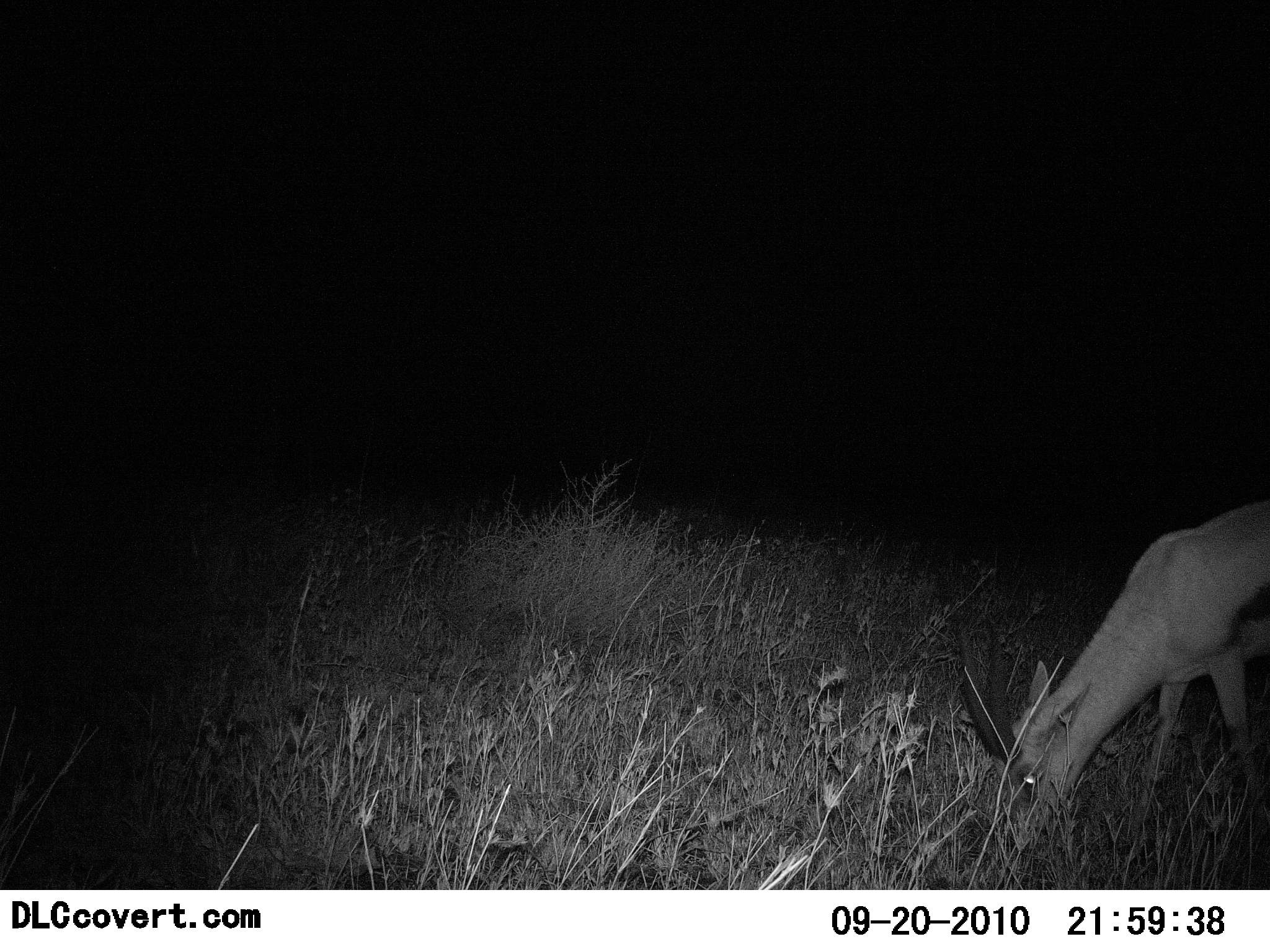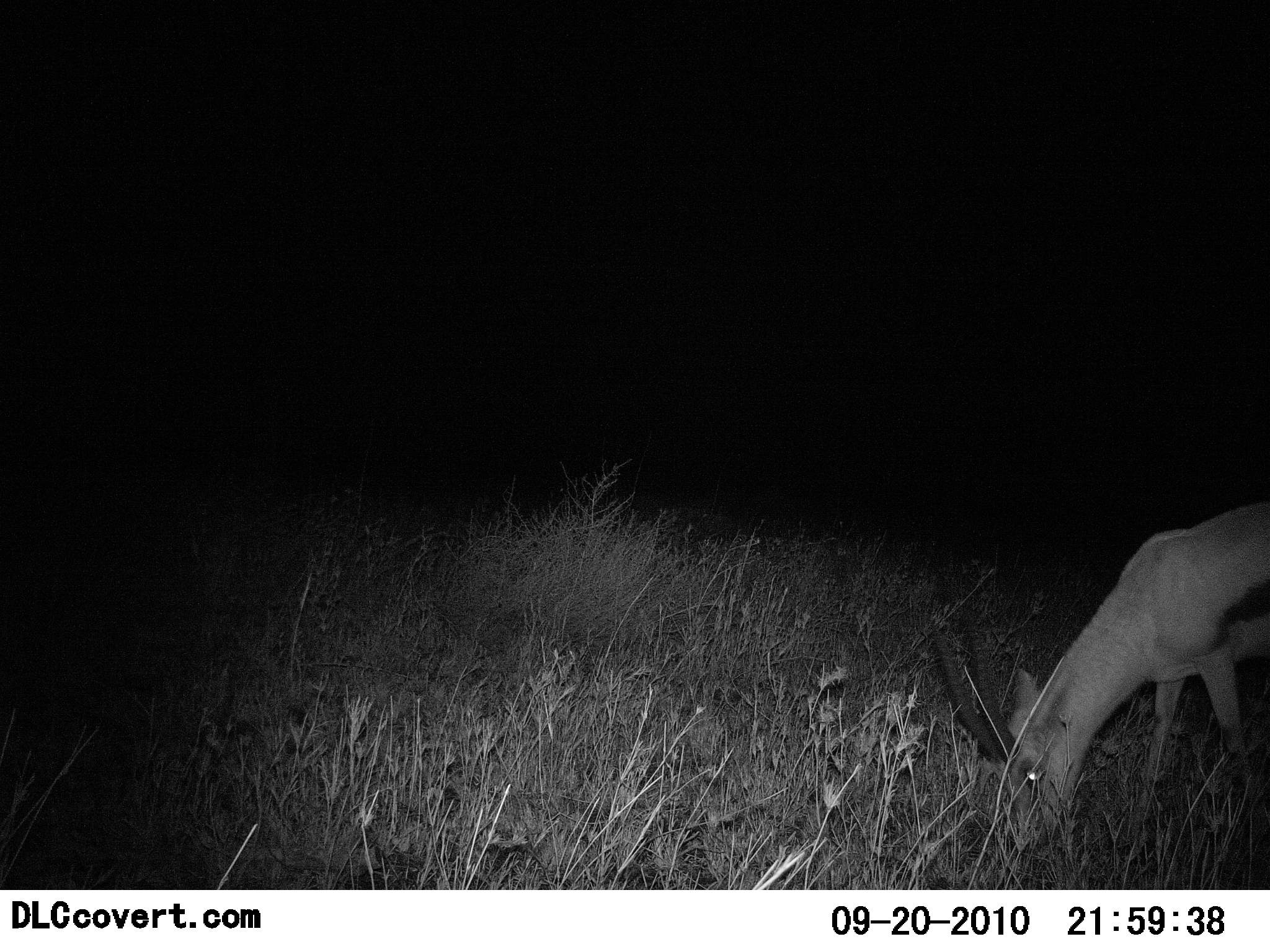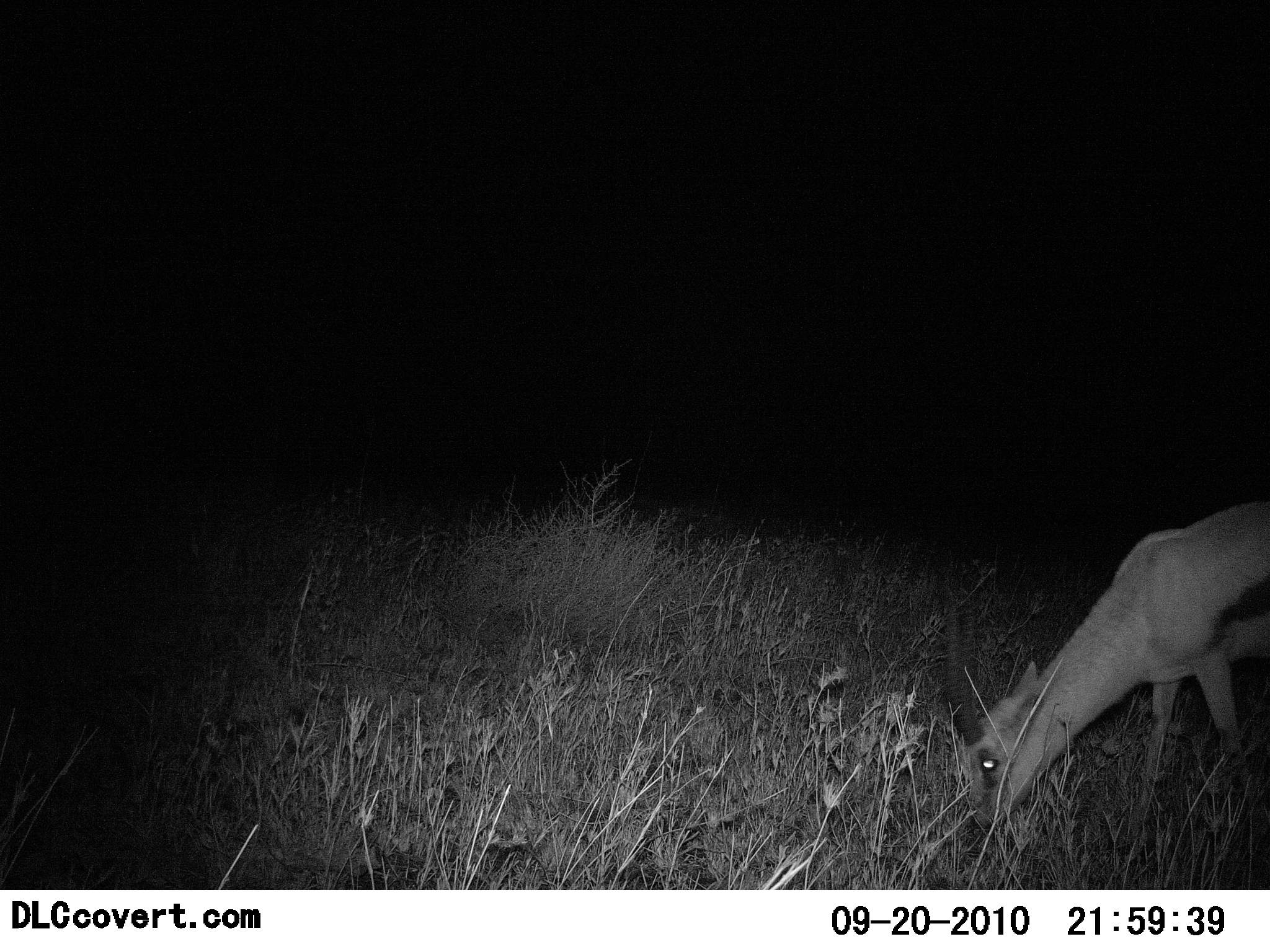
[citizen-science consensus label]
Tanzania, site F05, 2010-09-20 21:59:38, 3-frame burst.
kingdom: Animalia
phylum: Chordata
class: Mammalia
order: Artiodactyla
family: Bovidae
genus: Eudorcas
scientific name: Eudorcas thomsonii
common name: thomson's gazelle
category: gazellethomsons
Gazellethomsons (thomson's gazelle) (Eudorcas thomsonii), count 1. Behavior (volunteer vote fractions): standing 6%, resting 0%, moving 0%, interacting 0%. Young present (vote fraction): 0%. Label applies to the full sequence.